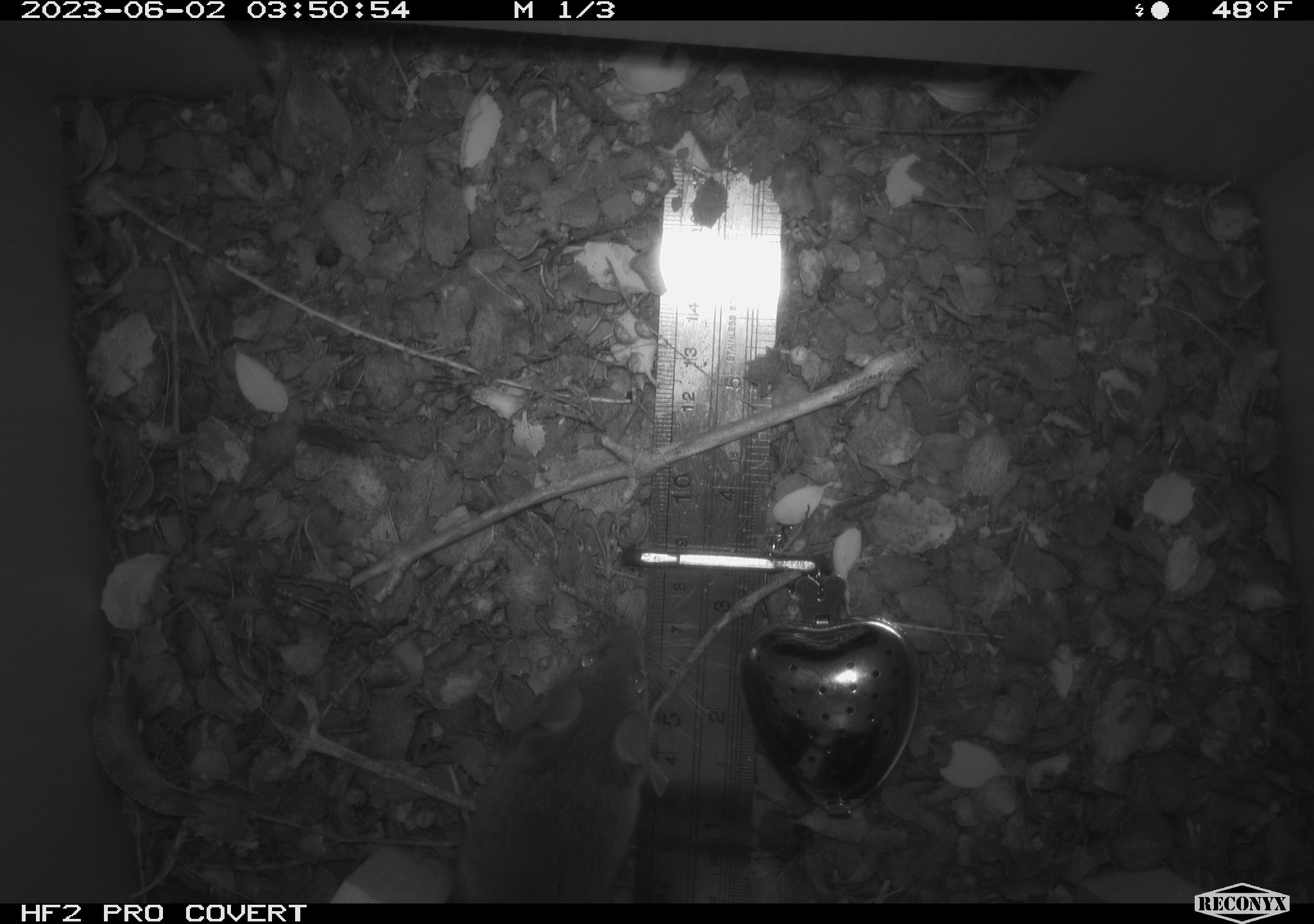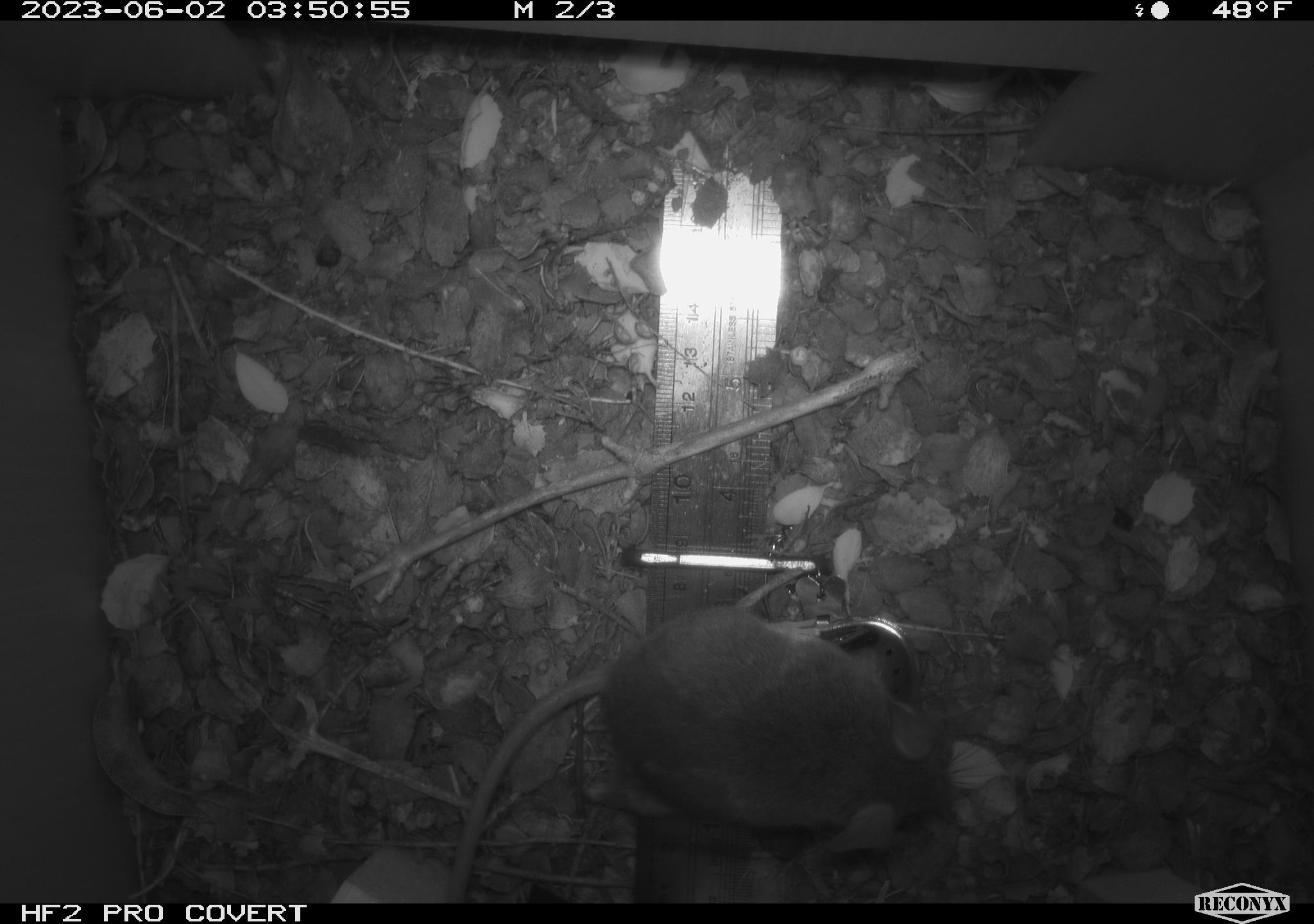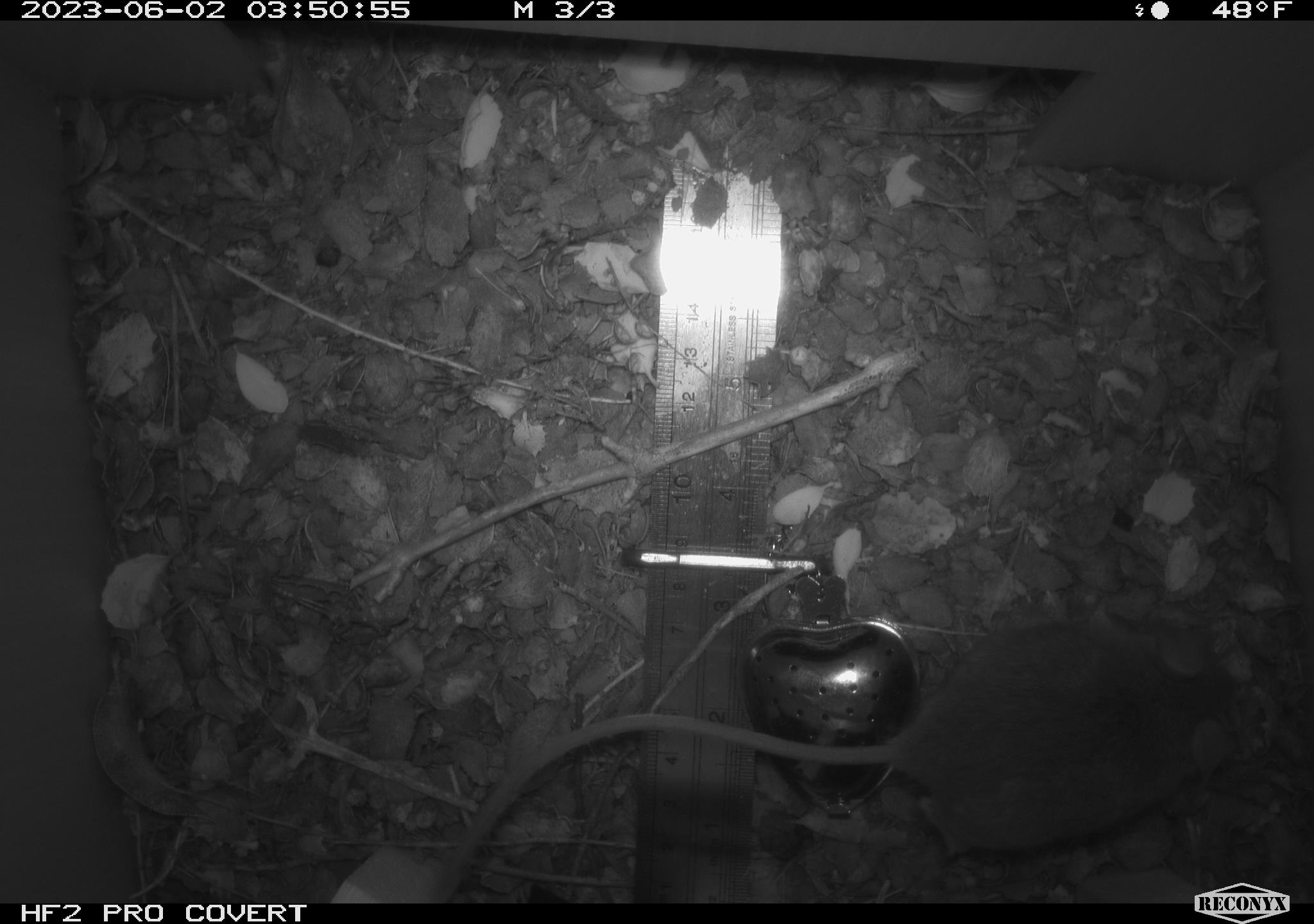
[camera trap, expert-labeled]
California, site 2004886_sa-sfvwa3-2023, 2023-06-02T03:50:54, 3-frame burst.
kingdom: Animalia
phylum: Chordata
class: Mammalia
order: Rodentia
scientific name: Rodentia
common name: mouse species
Mouse species (Rodentia).